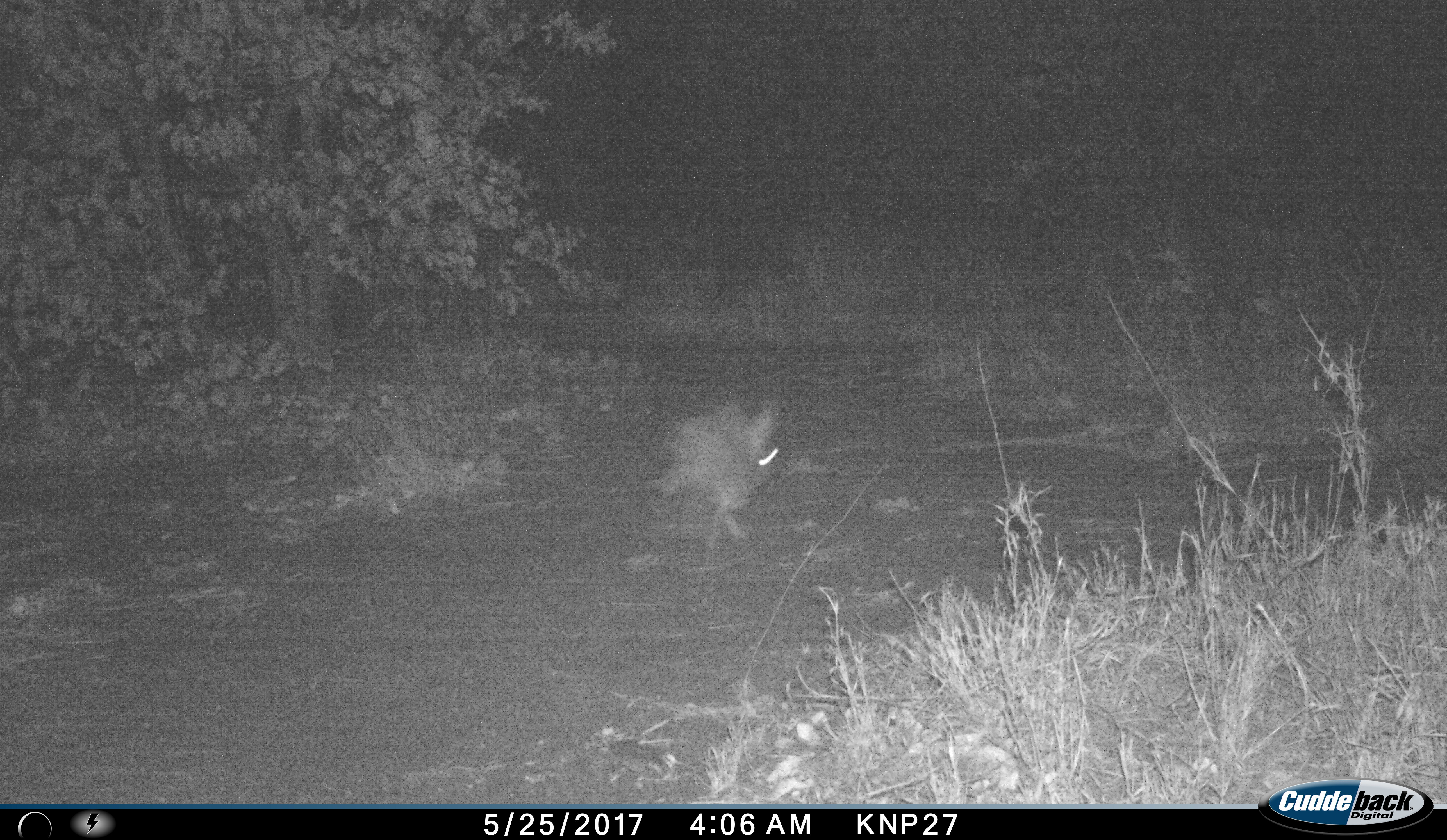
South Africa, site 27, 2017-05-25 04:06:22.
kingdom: Animalia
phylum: Chordata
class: Mammalia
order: Lagomorpha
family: Leporidae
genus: Lepus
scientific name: Lepus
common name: hare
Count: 1.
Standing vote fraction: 0%.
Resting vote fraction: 0%.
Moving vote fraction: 100%.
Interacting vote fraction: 0%.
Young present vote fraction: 0%.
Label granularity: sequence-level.